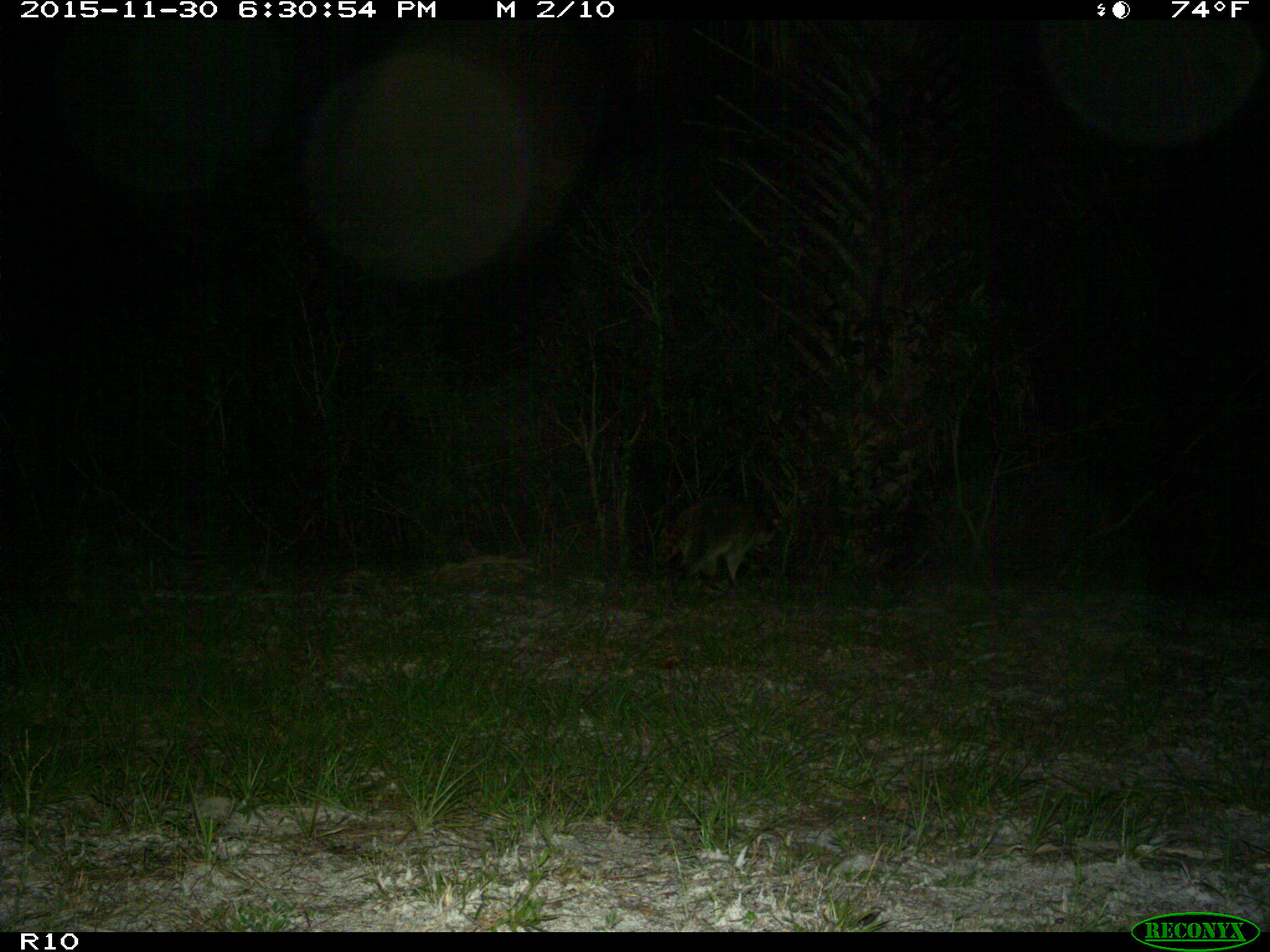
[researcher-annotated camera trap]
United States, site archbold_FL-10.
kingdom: Animalia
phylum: Chordata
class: Mammalia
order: Carnivora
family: Procyonidae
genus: Procyon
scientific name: Procyon lotor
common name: common raccoon